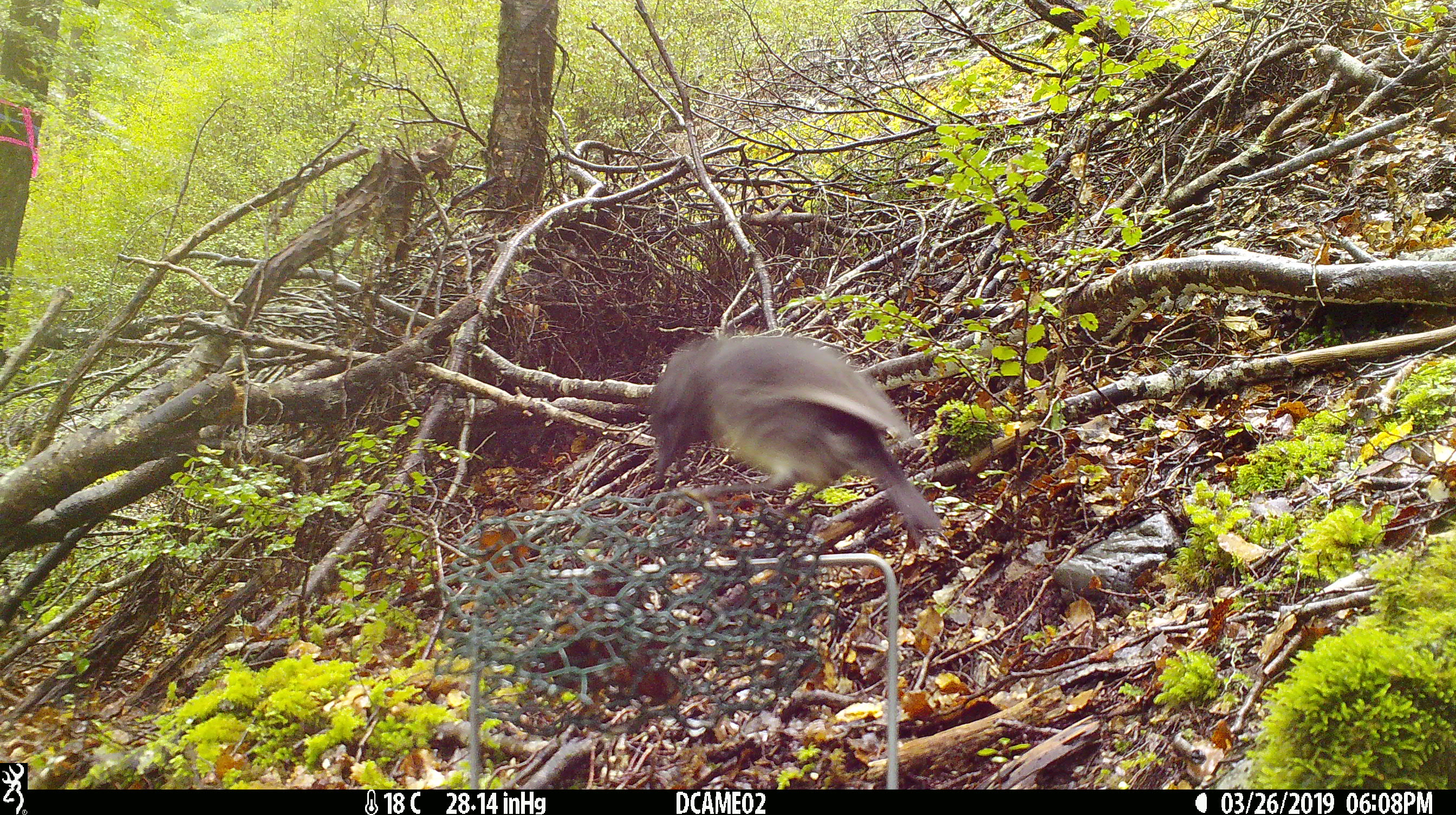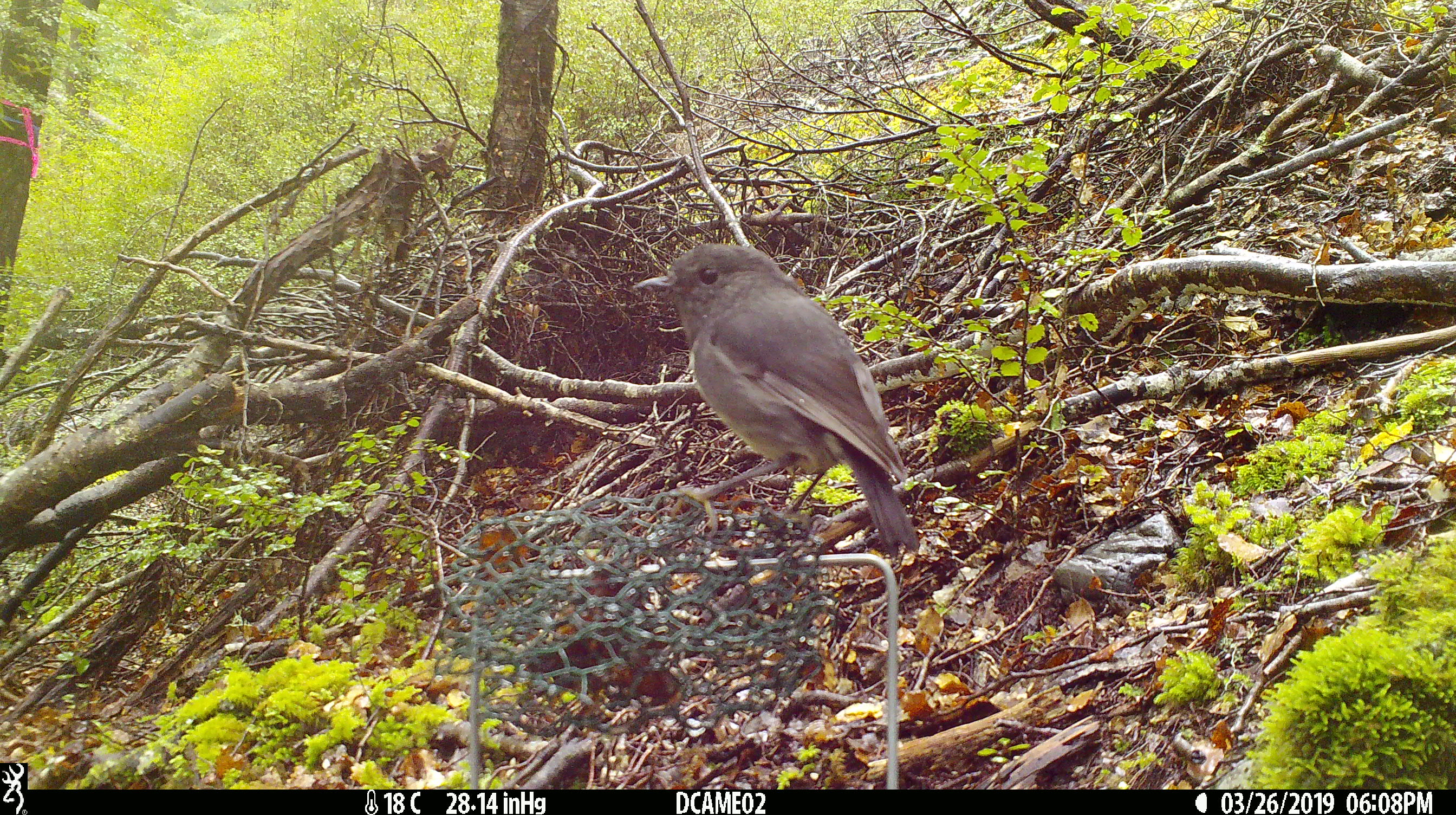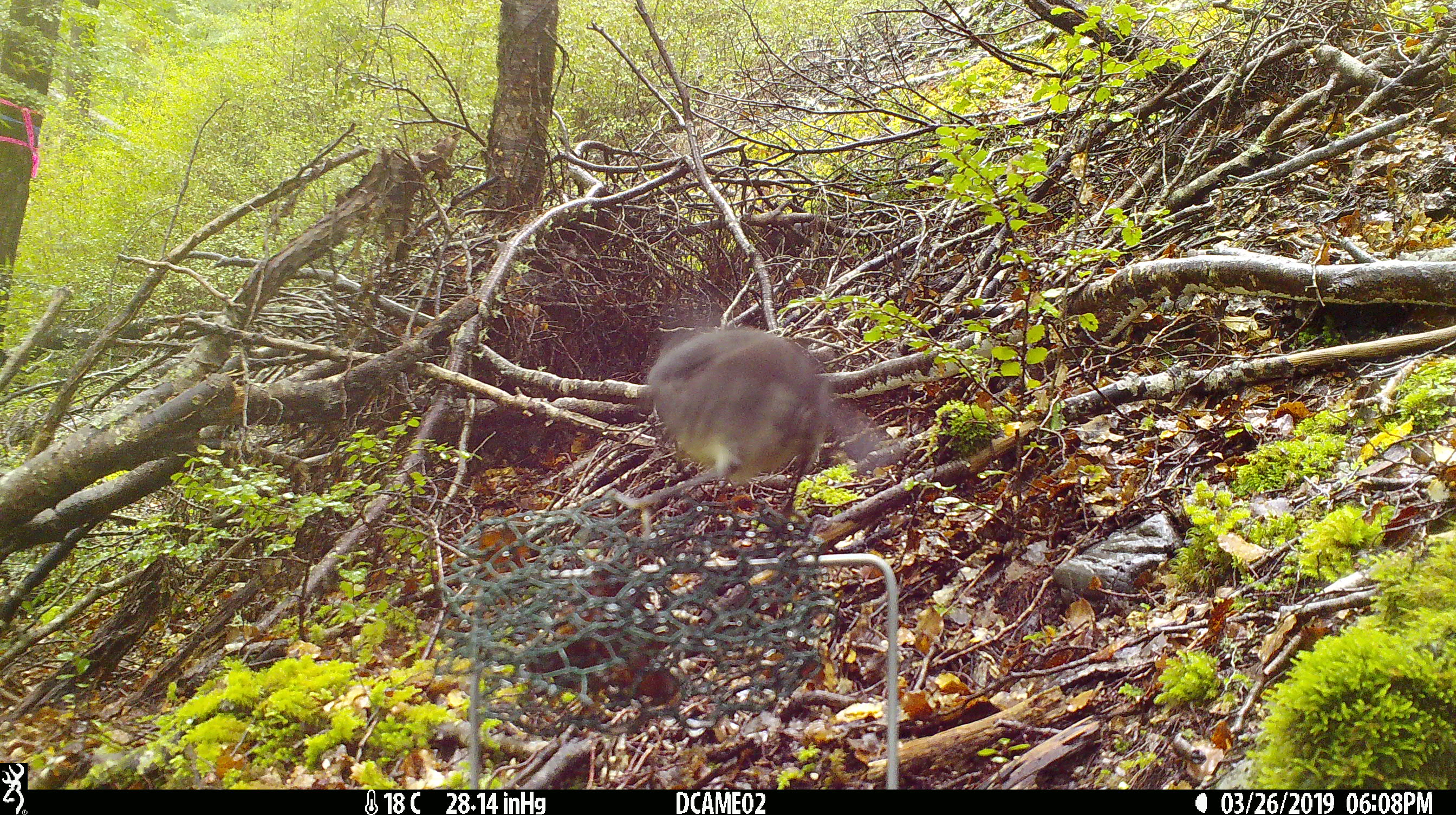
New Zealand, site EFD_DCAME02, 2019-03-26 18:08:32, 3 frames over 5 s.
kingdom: Animalia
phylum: Chordata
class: Aves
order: Passeriformes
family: Petroicidae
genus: Petroica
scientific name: Petroica australis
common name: new zealand robin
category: robin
Robin (new zealand robin) (Petroica australis).